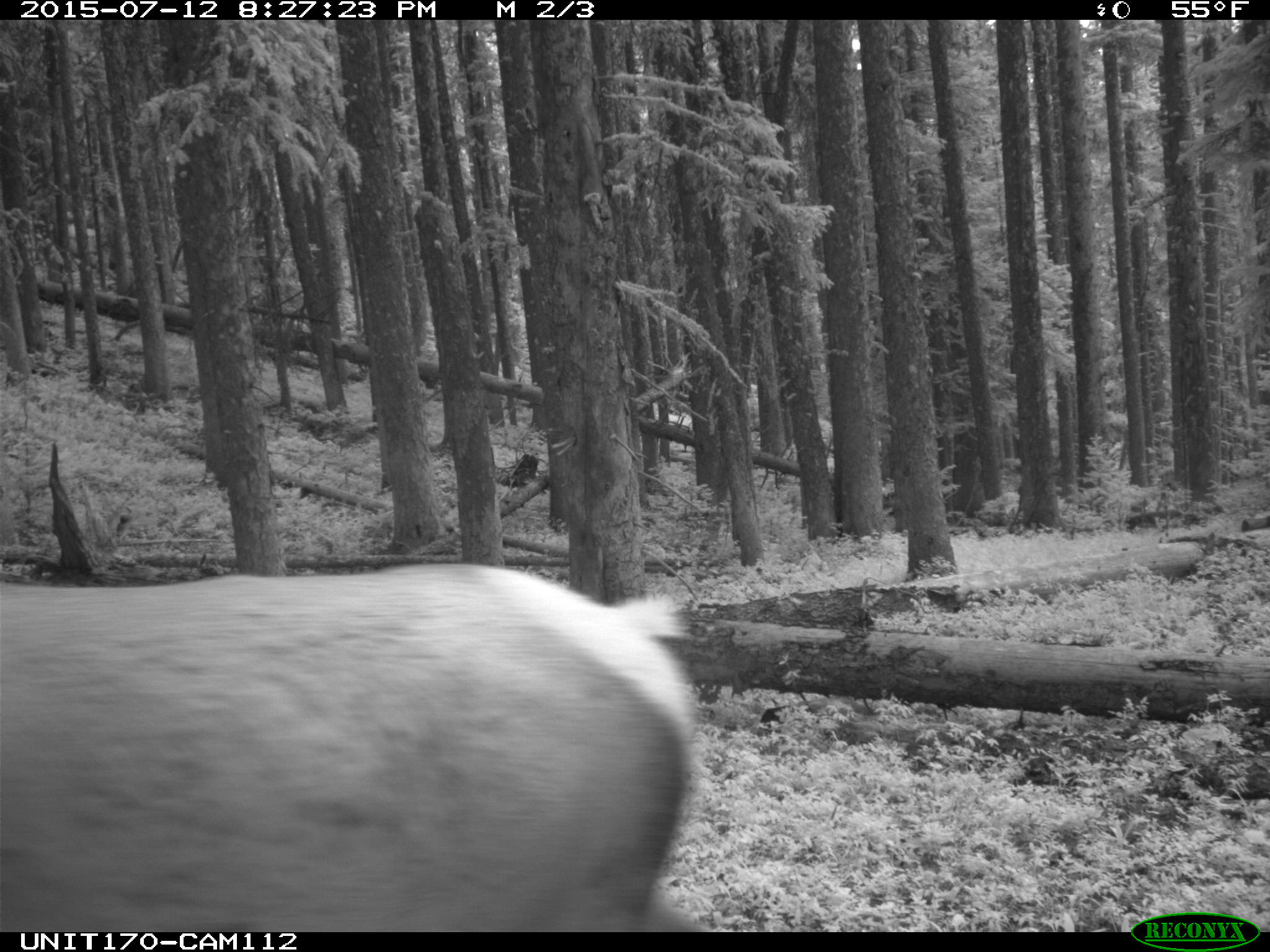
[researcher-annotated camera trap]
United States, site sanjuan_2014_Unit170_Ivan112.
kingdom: Animalia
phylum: Chordata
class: Mammalia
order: Artiodactyla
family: Cervidae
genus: Cervus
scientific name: Cervus elaphus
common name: red deer